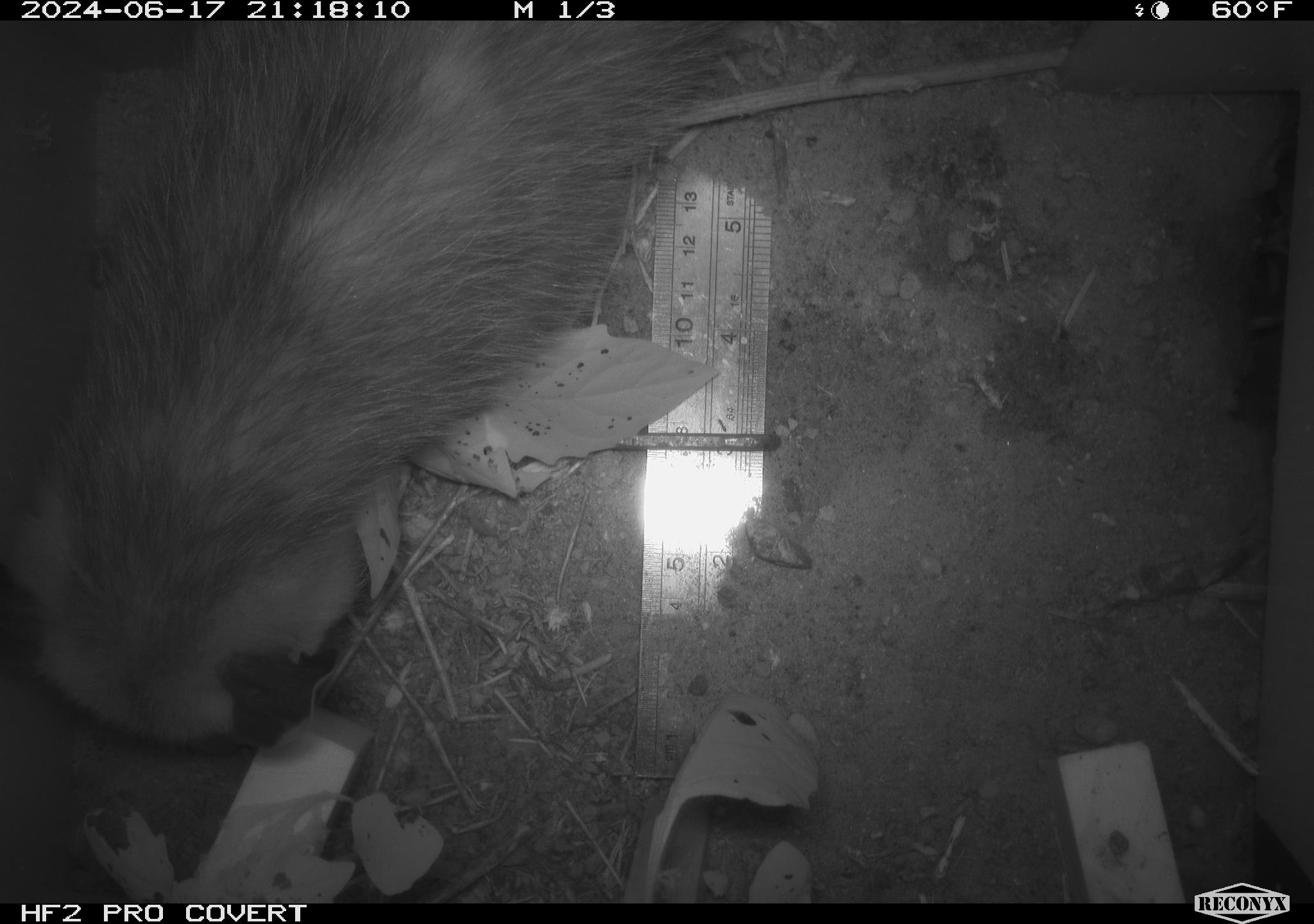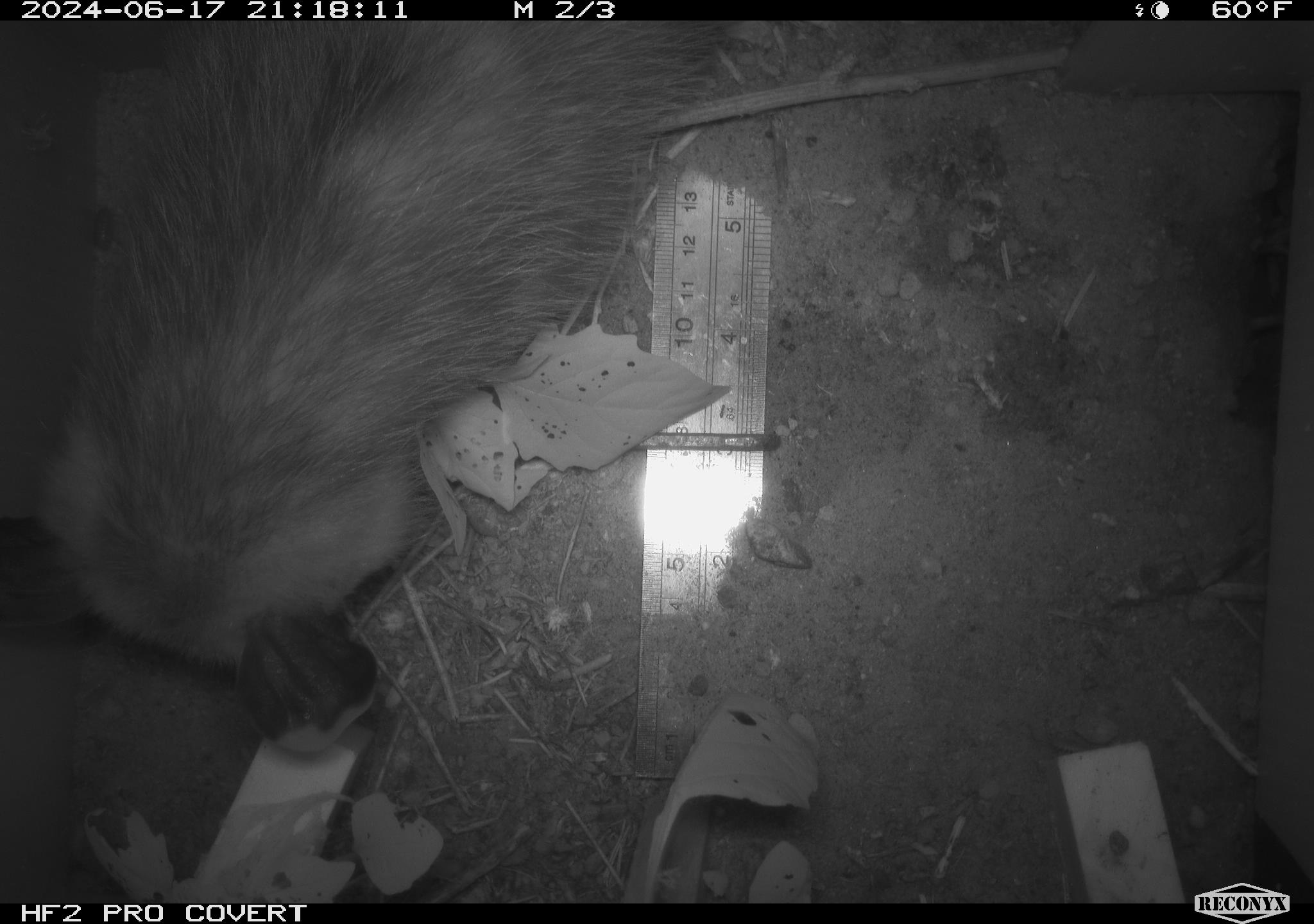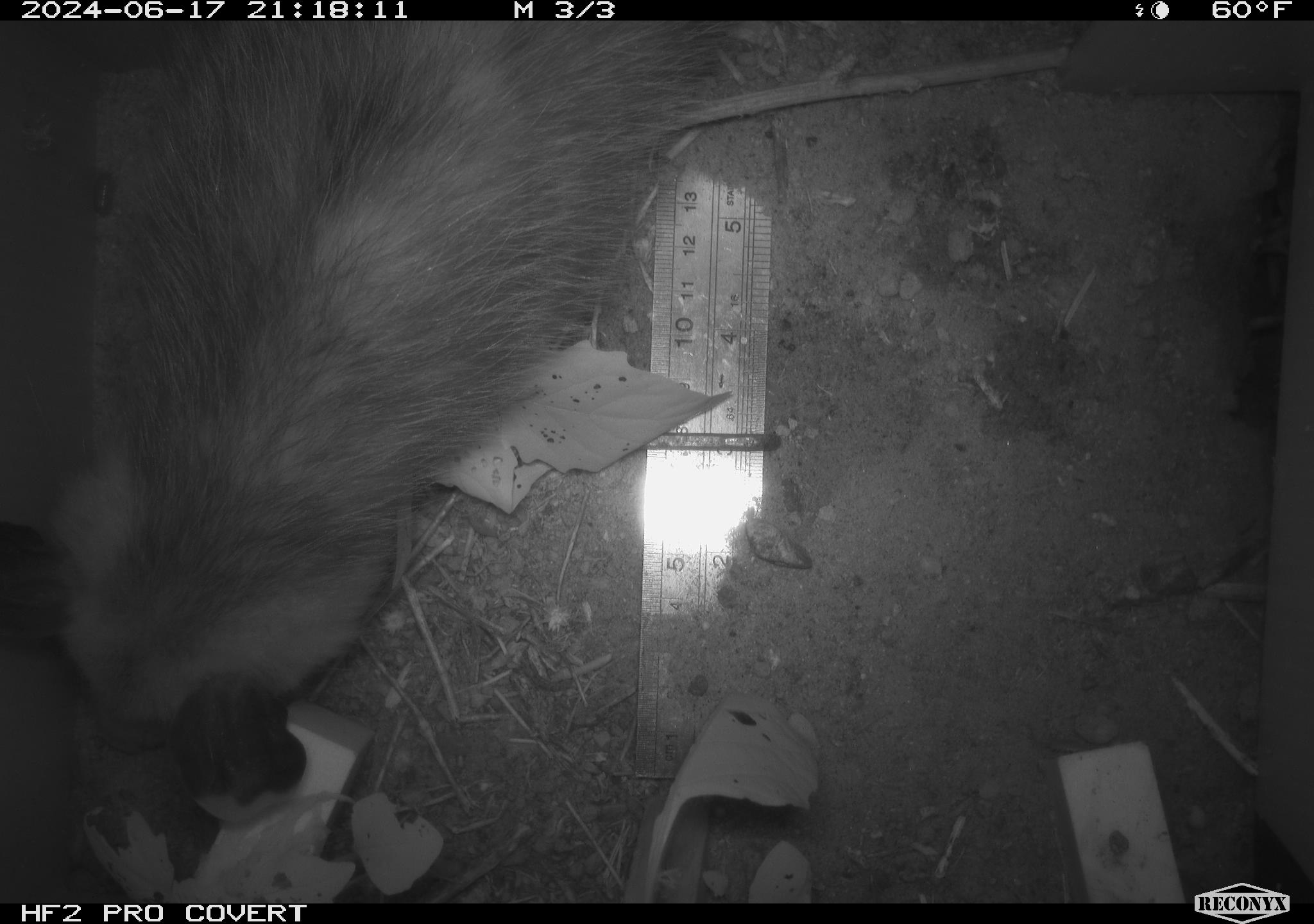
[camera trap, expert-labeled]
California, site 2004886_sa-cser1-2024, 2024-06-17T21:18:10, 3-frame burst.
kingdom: Animalia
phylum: Chordata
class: Mammalia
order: Didelphimorphia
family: Didelphidae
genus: Didelphis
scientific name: Didelphis virginiana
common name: virginia opossum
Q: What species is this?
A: Virginia opossum (Didelphis virginiana).